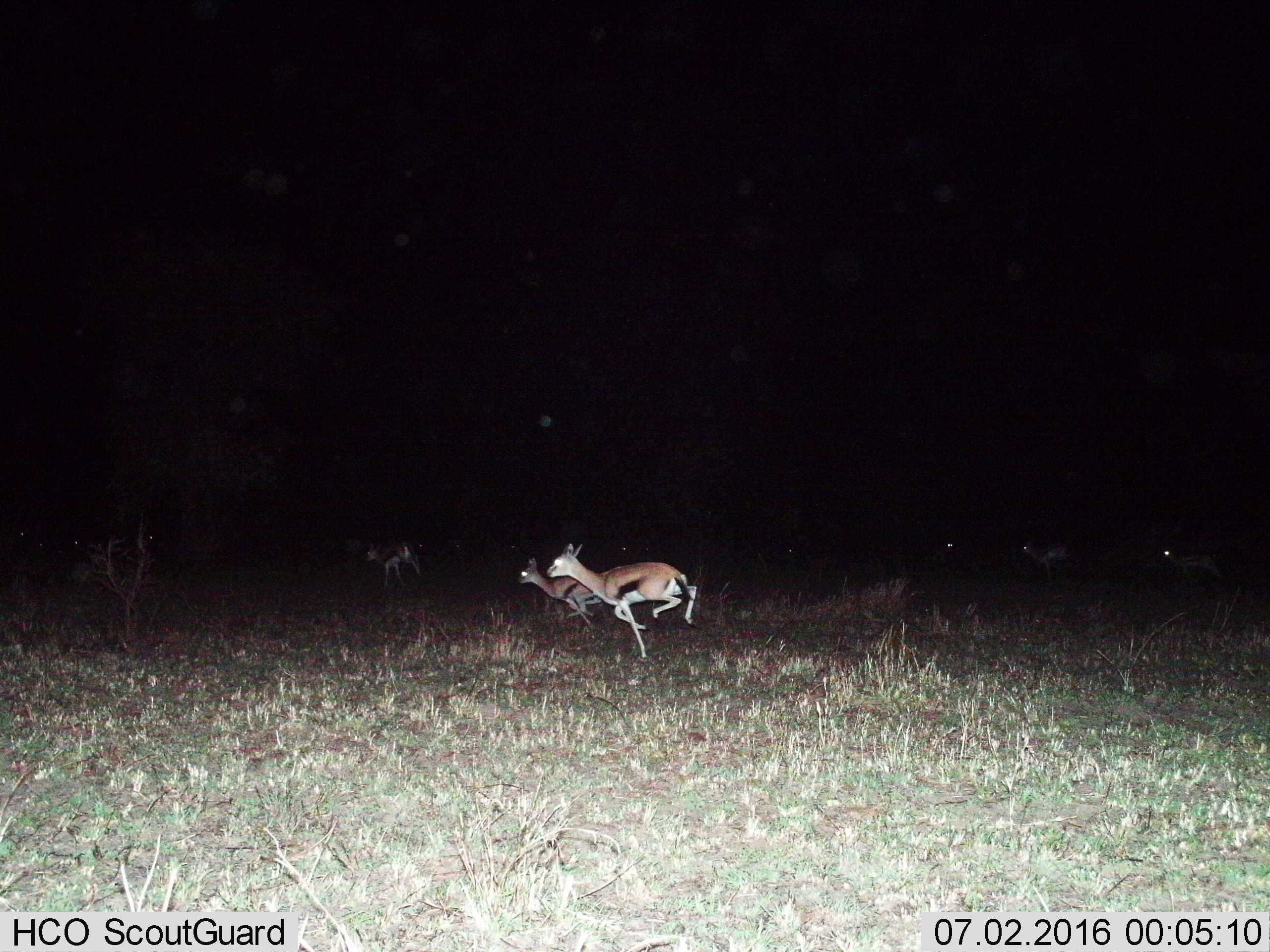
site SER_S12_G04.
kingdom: Animalia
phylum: Chordata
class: Mammalia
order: Artiodactyla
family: Bovidae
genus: Eudorcas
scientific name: Eudorcas thomsonii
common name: thomson's gazelle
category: gazellethomsons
Gazellethomsons (thomson's gazelle) (Eudorcas thomsonii), count 6. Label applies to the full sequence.